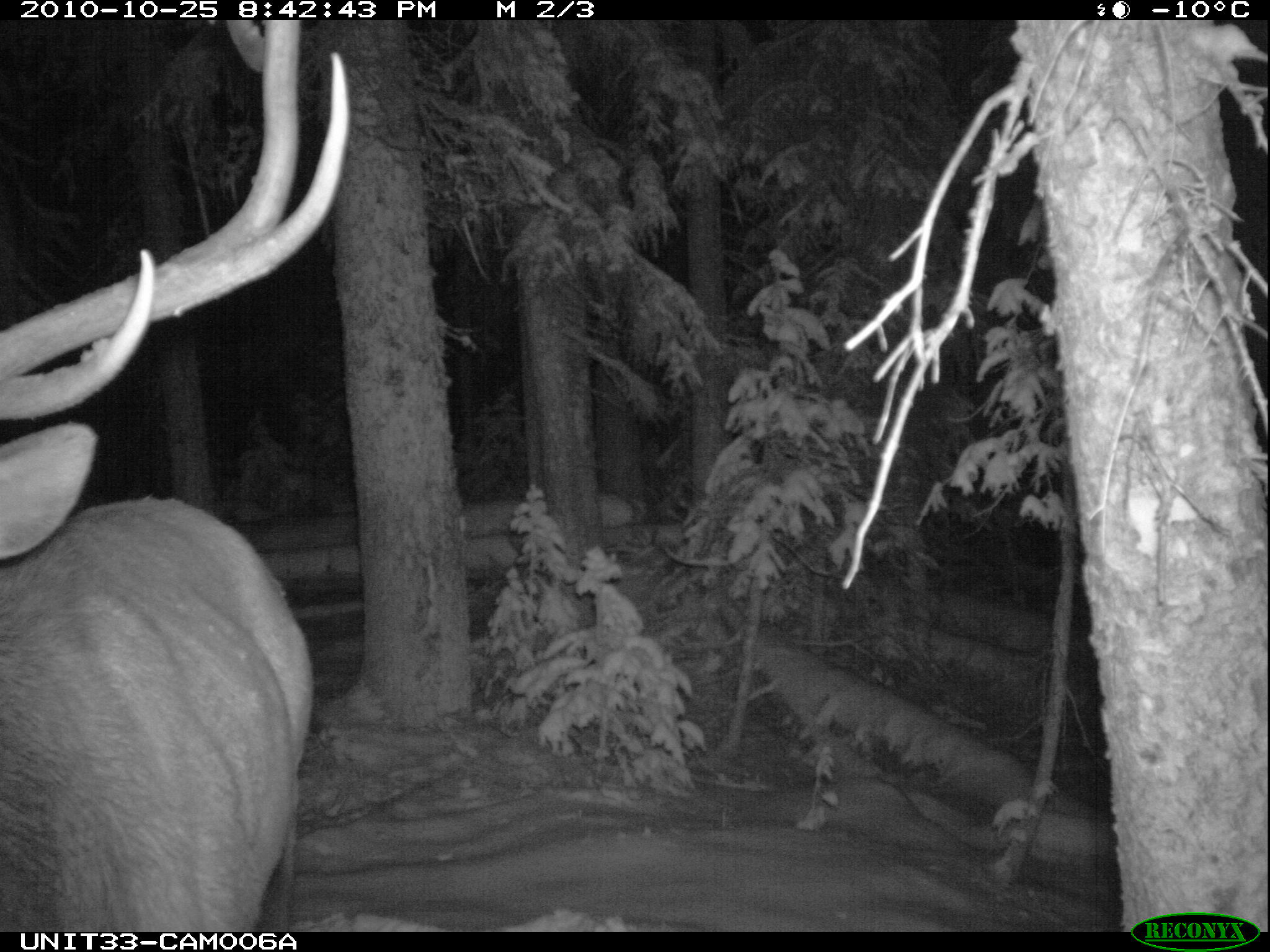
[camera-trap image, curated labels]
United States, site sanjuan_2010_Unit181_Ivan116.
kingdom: Animalia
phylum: Chordata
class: Mammalia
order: Artiodactyla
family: Cervidae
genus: Cervus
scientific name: Cervus elaphus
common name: red deer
Cervus elaphus (red deer).